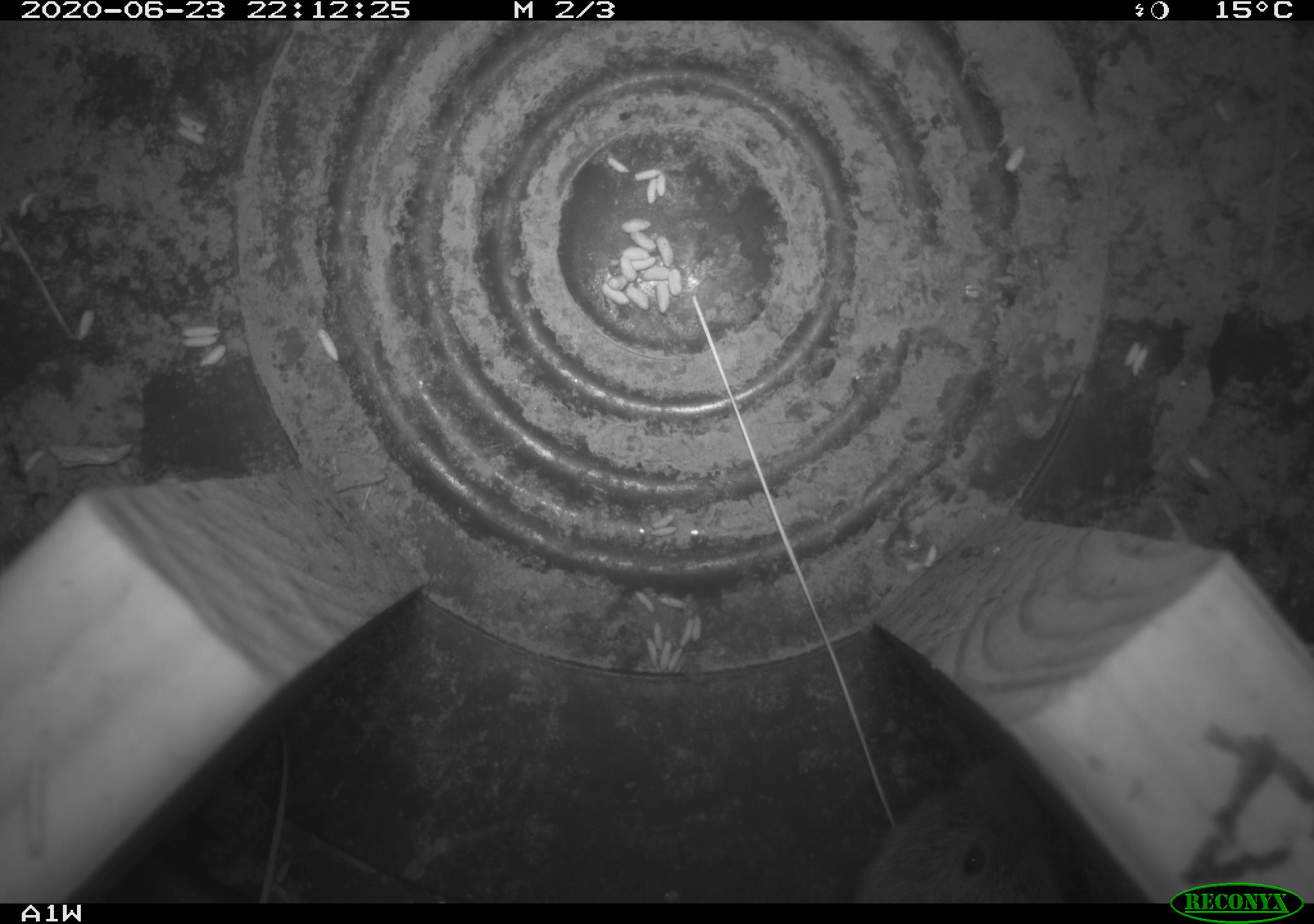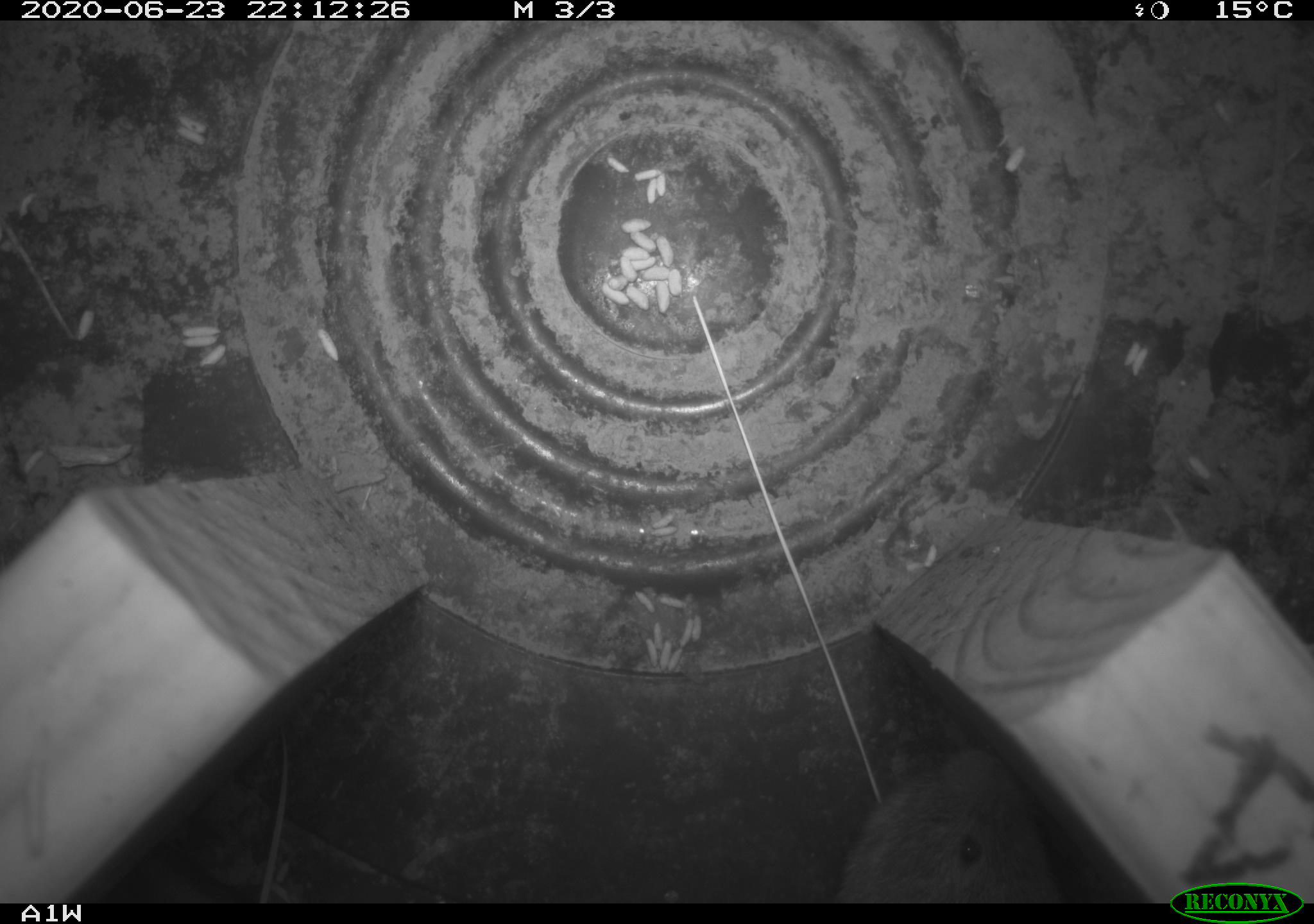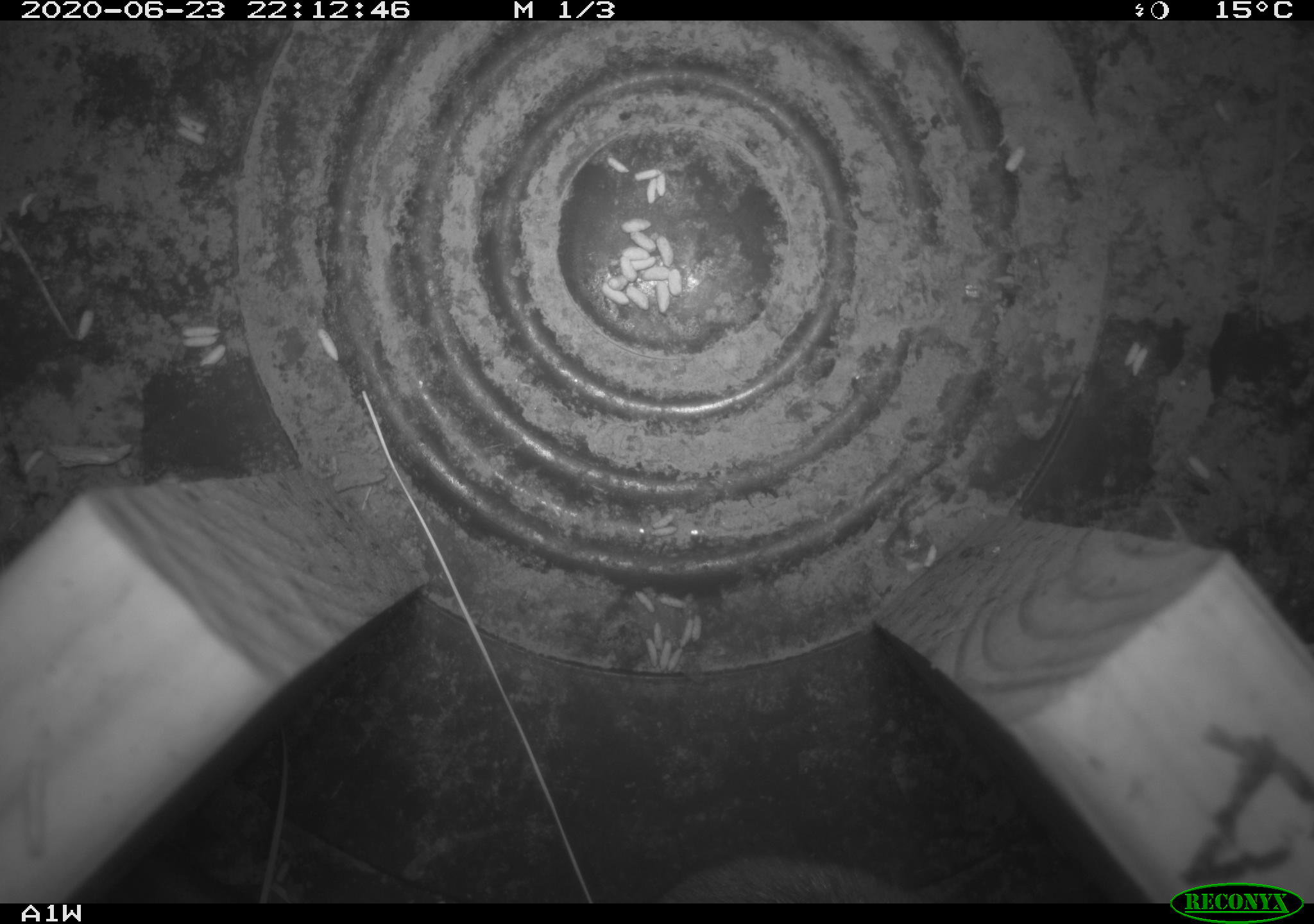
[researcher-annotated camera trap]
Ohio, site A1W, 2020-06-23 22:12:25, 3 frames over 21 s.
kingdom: Animalia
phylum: Chordata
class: Mammalia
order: Rodentia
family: Cricetidae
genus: Microtus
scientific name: Microtus pennsylvanicus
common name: meadow vole